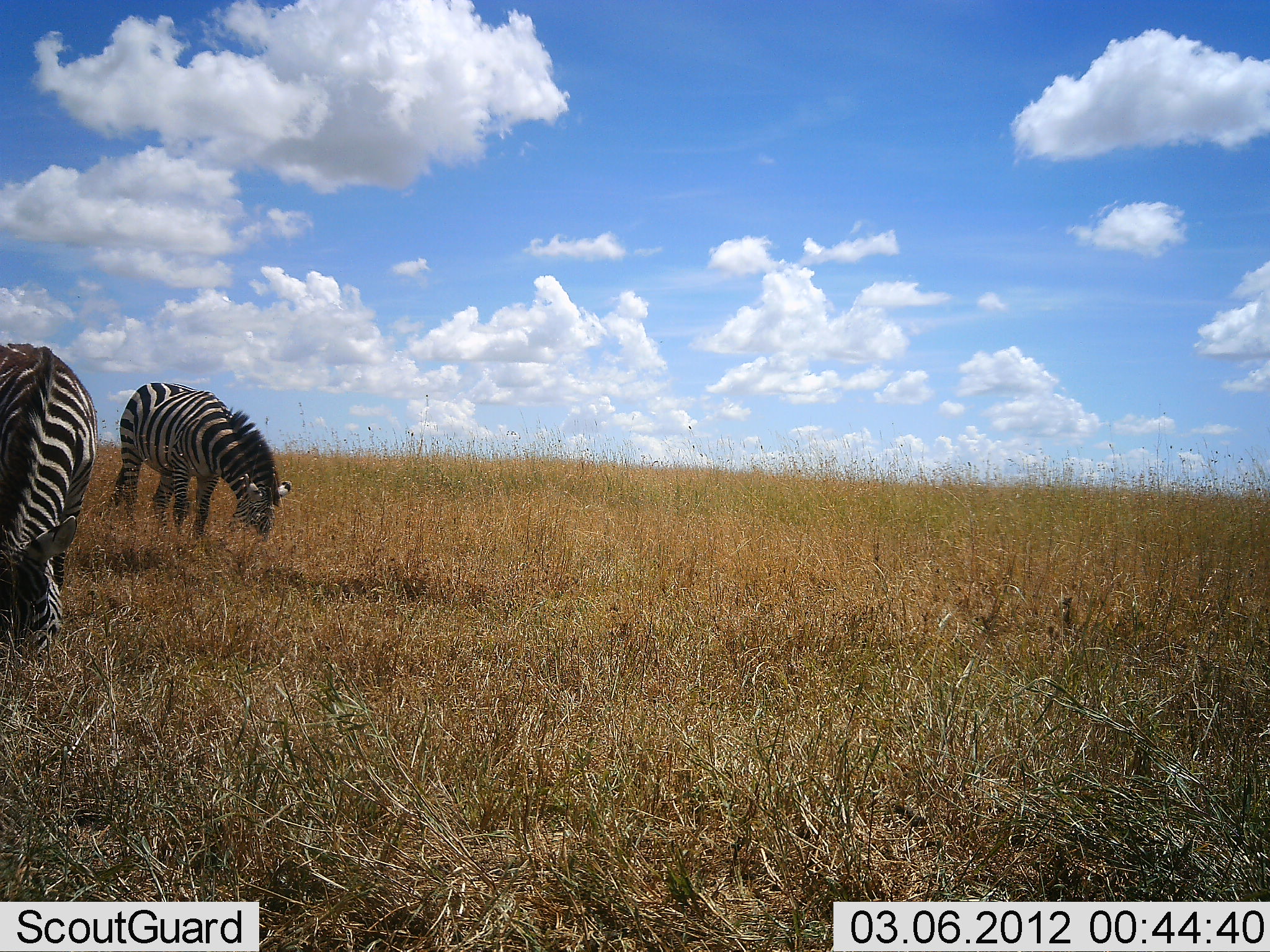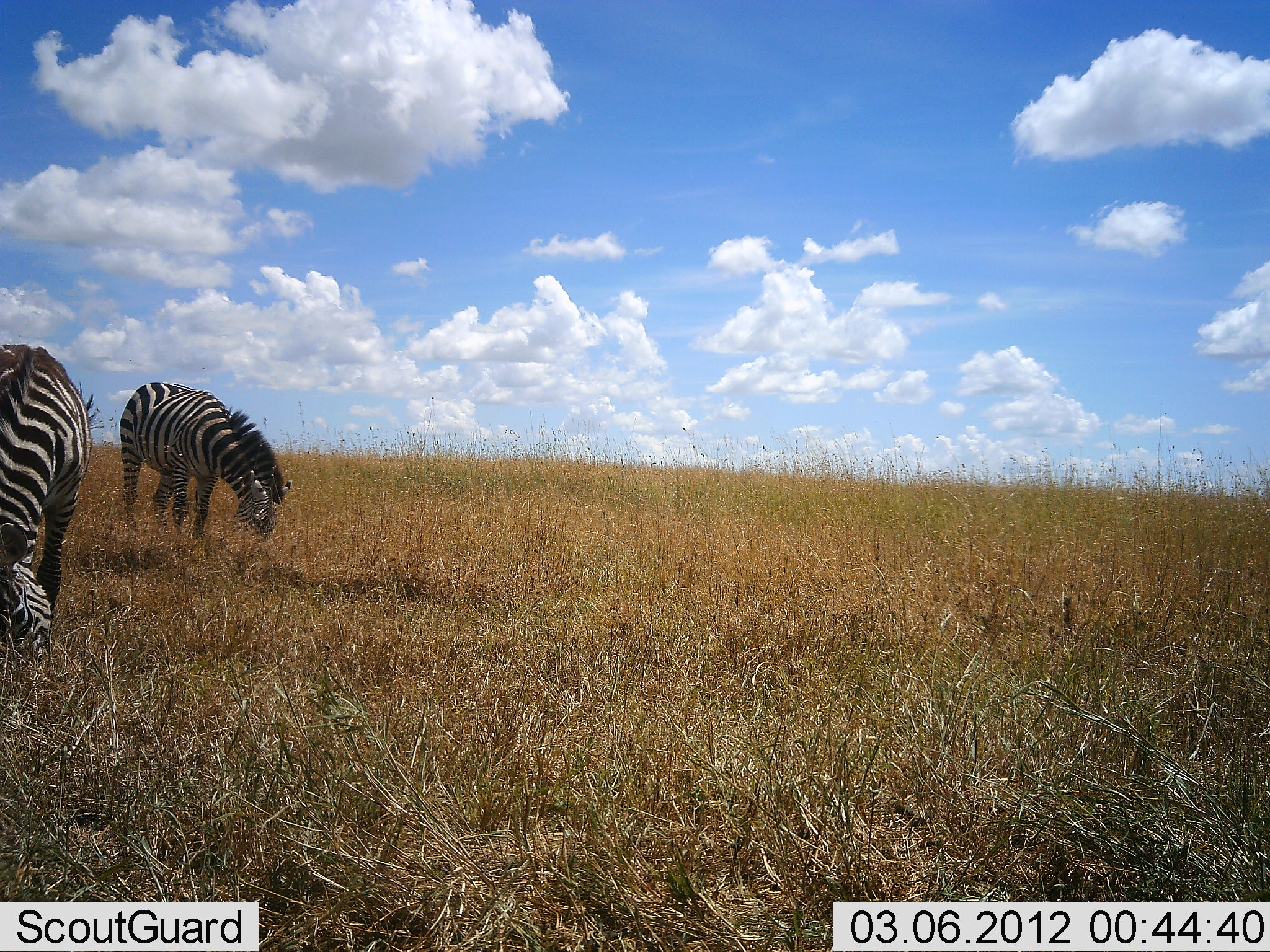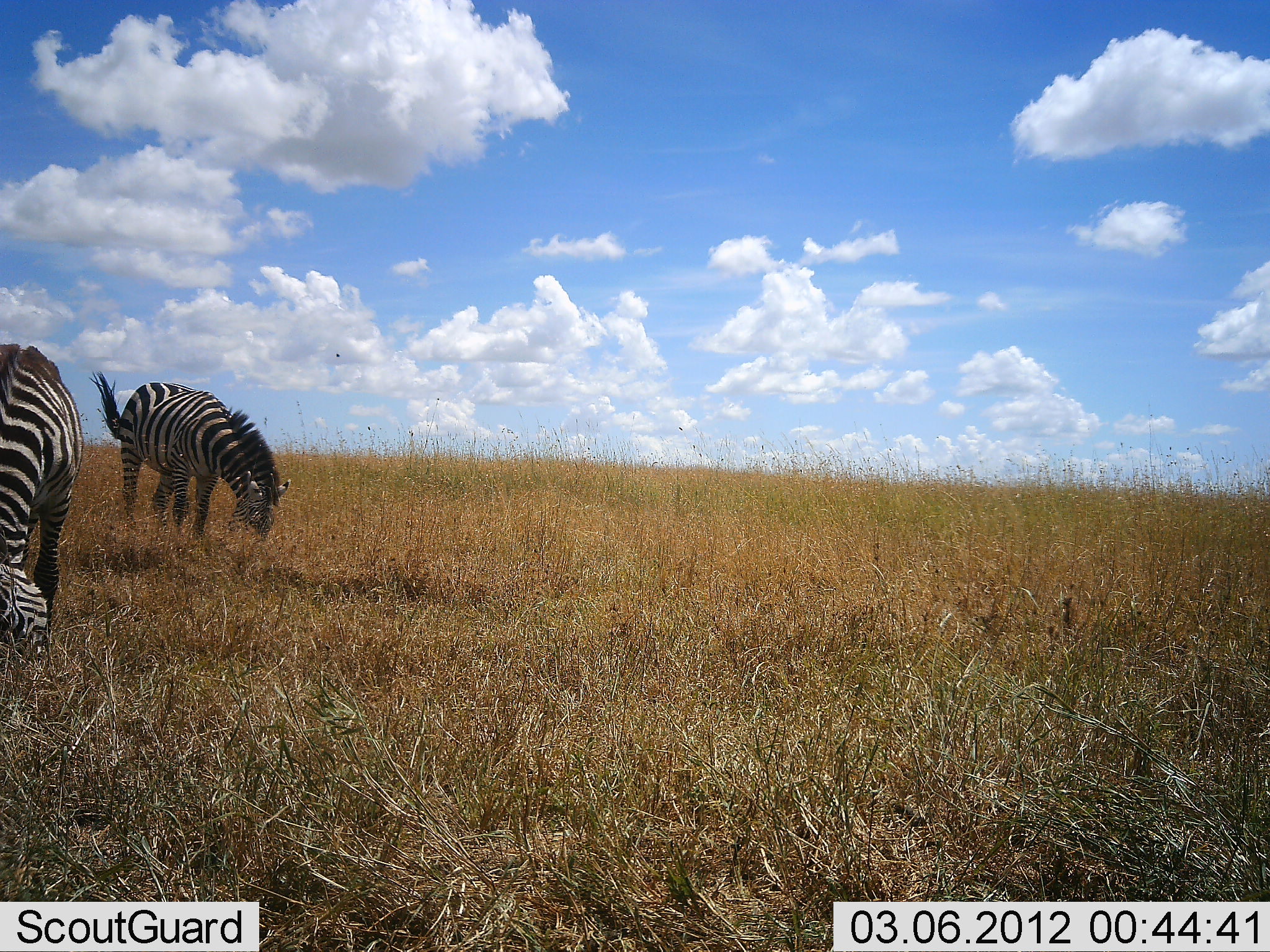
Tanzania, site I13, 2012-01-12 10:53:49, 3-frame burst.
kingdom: Animalia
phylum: Chordata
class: Mammalia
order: Perissodactyla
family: Equidae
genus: Equus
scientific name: Equus quagga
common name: plains zebra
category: zebra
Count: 2.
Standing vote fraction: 13%.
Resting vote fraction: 0%.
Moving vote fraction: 0%.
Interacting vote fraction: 0%.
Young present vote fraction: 0%.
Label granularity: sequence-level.